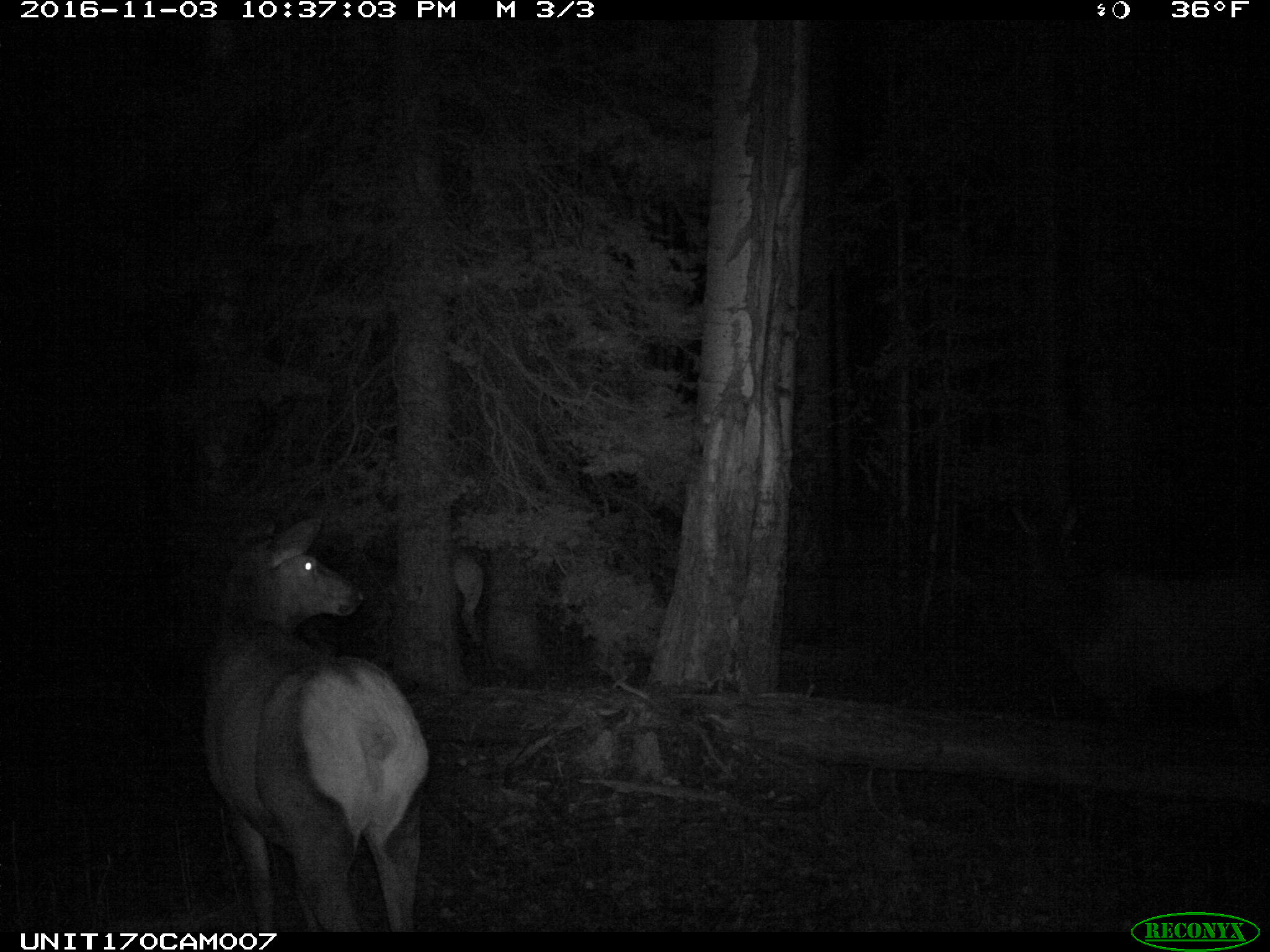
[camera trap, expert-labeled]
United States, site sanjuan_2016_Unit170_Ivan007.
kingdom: Animalia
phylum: Chordata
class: Mammalia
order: Artiodactyla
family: Cervidae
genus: Cervus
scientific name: Cervus elaphus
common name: red deer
Cervus elaphus (red deer).